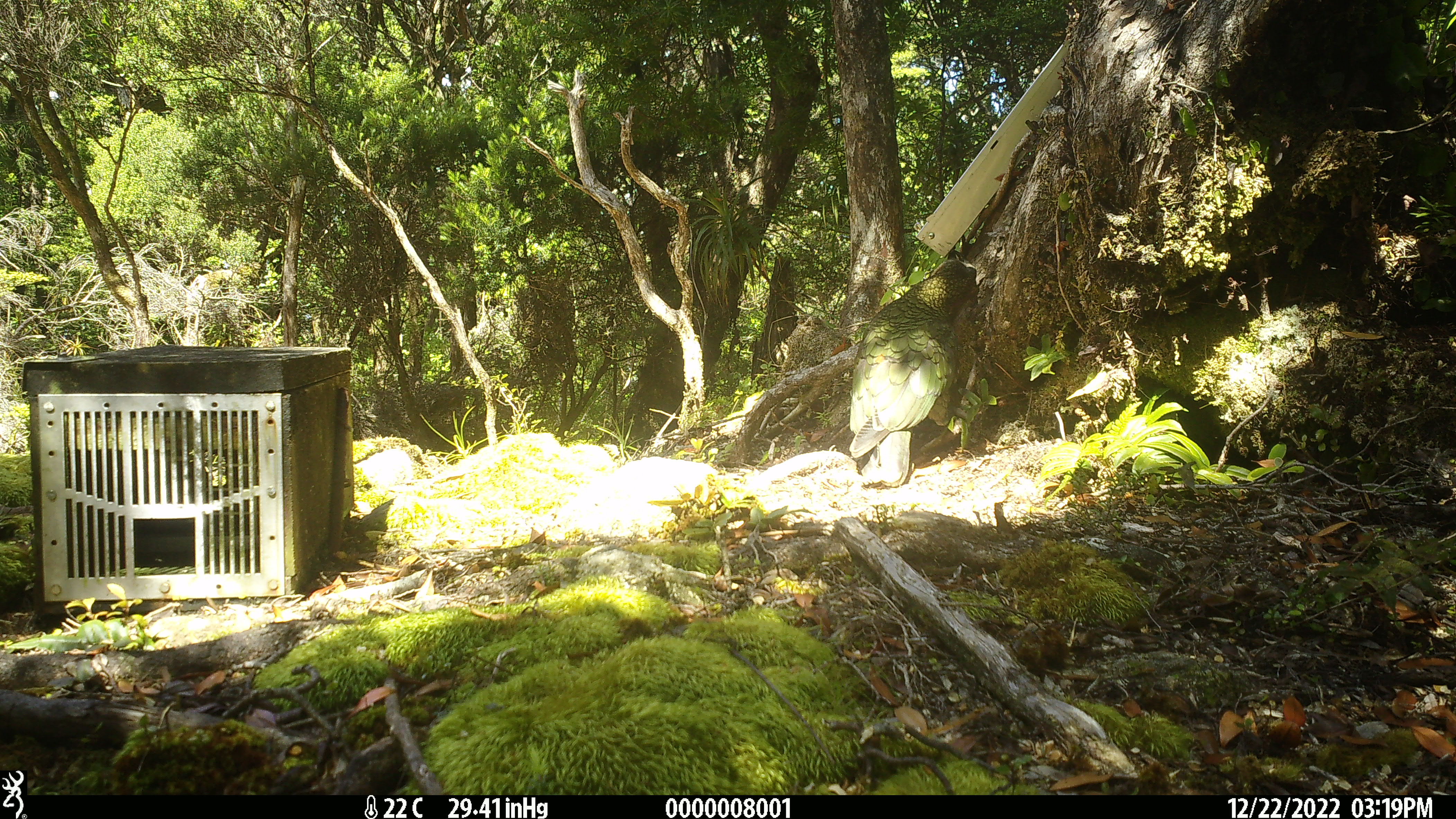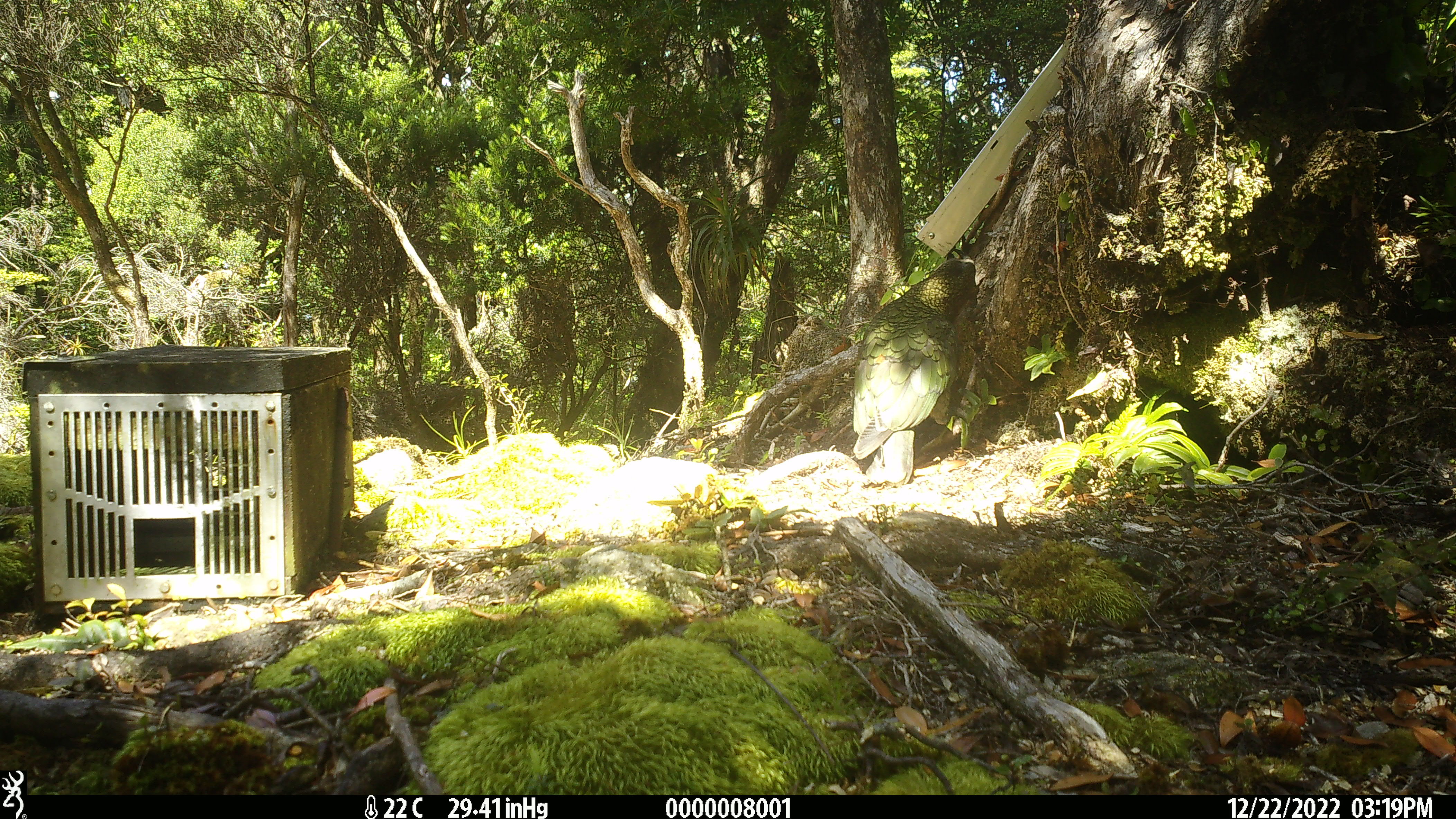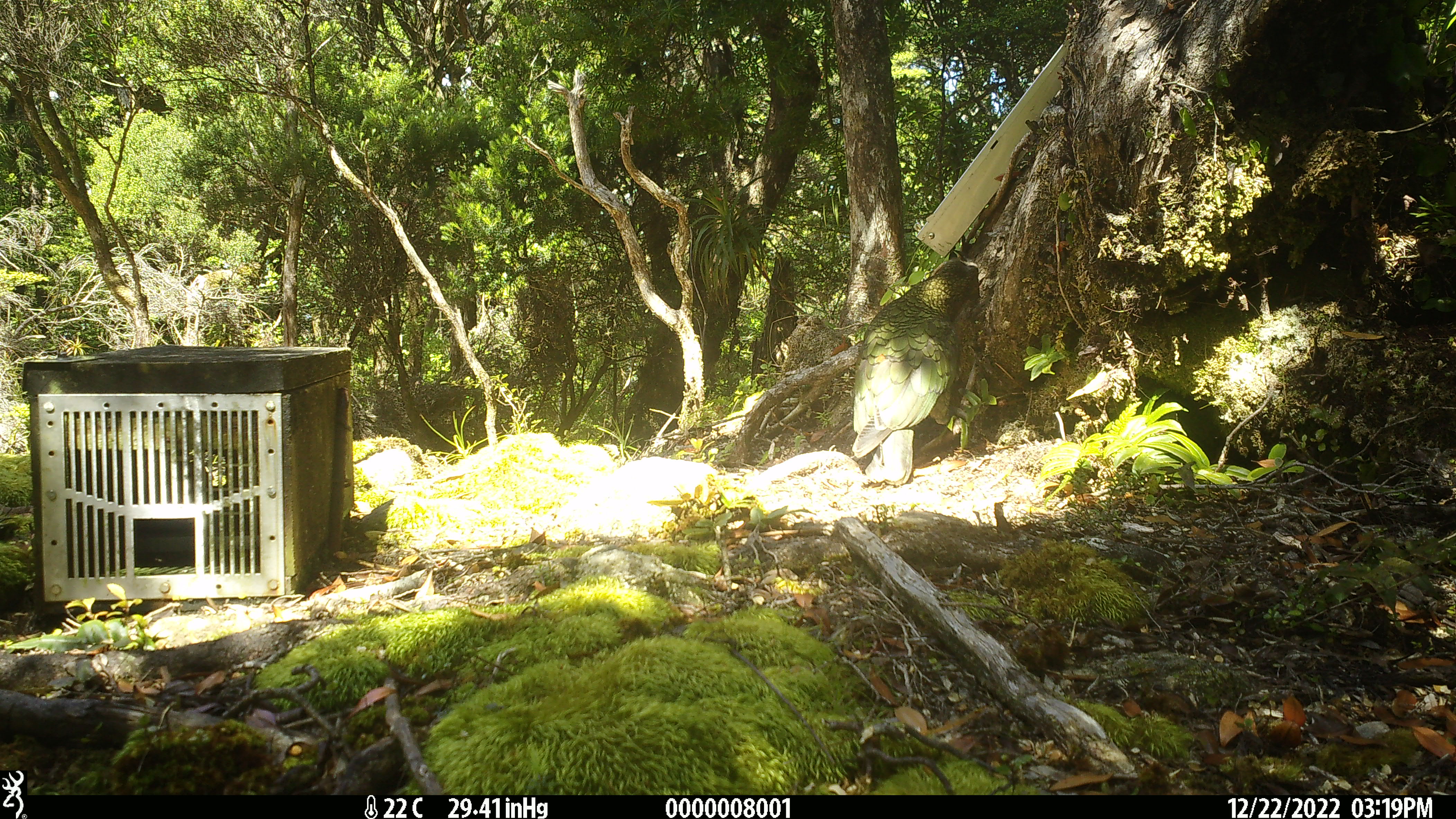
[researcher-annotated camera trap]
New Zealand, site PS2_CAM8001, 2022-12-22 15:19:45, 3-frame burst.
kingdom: Animalia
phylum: Chordata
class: Aves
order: Psittaciformes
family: Strigopidae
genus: Nestor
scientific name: Nestor notabilis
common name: kea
Kea (Nestor notabilis).